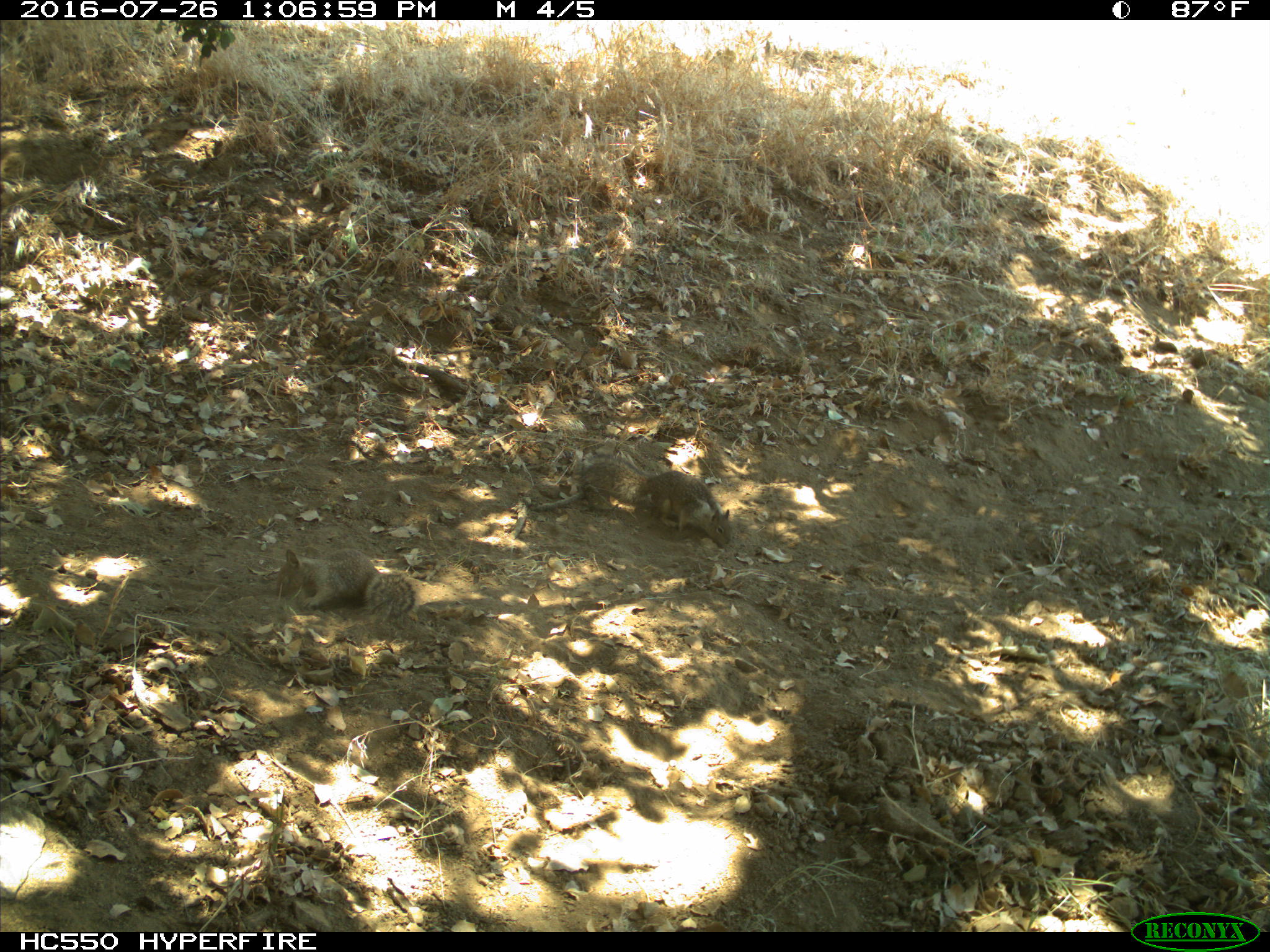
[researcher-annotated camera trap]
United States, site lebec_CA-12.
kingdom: Animalia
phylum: Chordata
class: Mammalia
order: Rodentia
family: Sciuridae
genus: Otospermophilus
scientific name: Otospermophilus beecheyi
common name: california ground squirrel